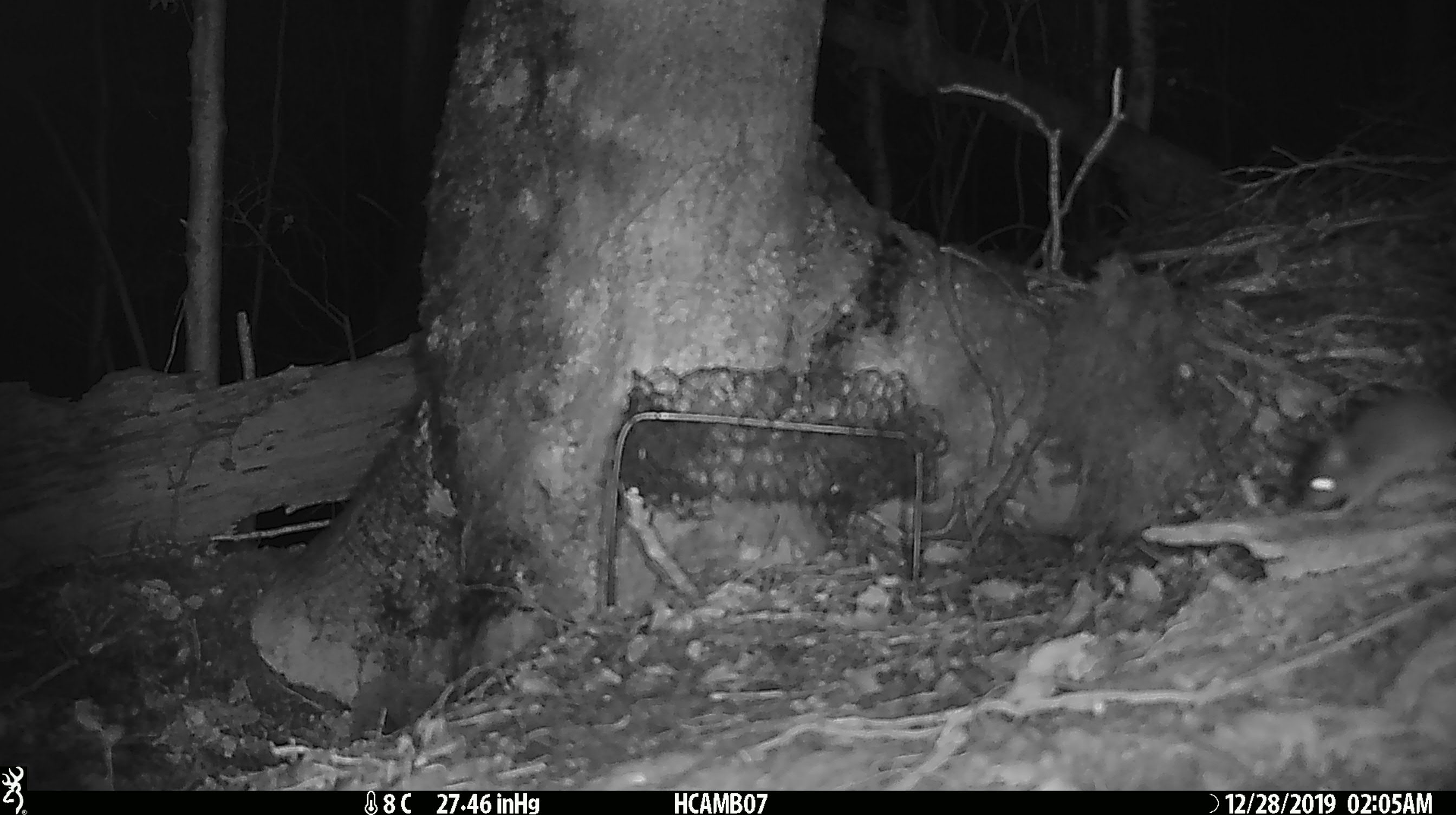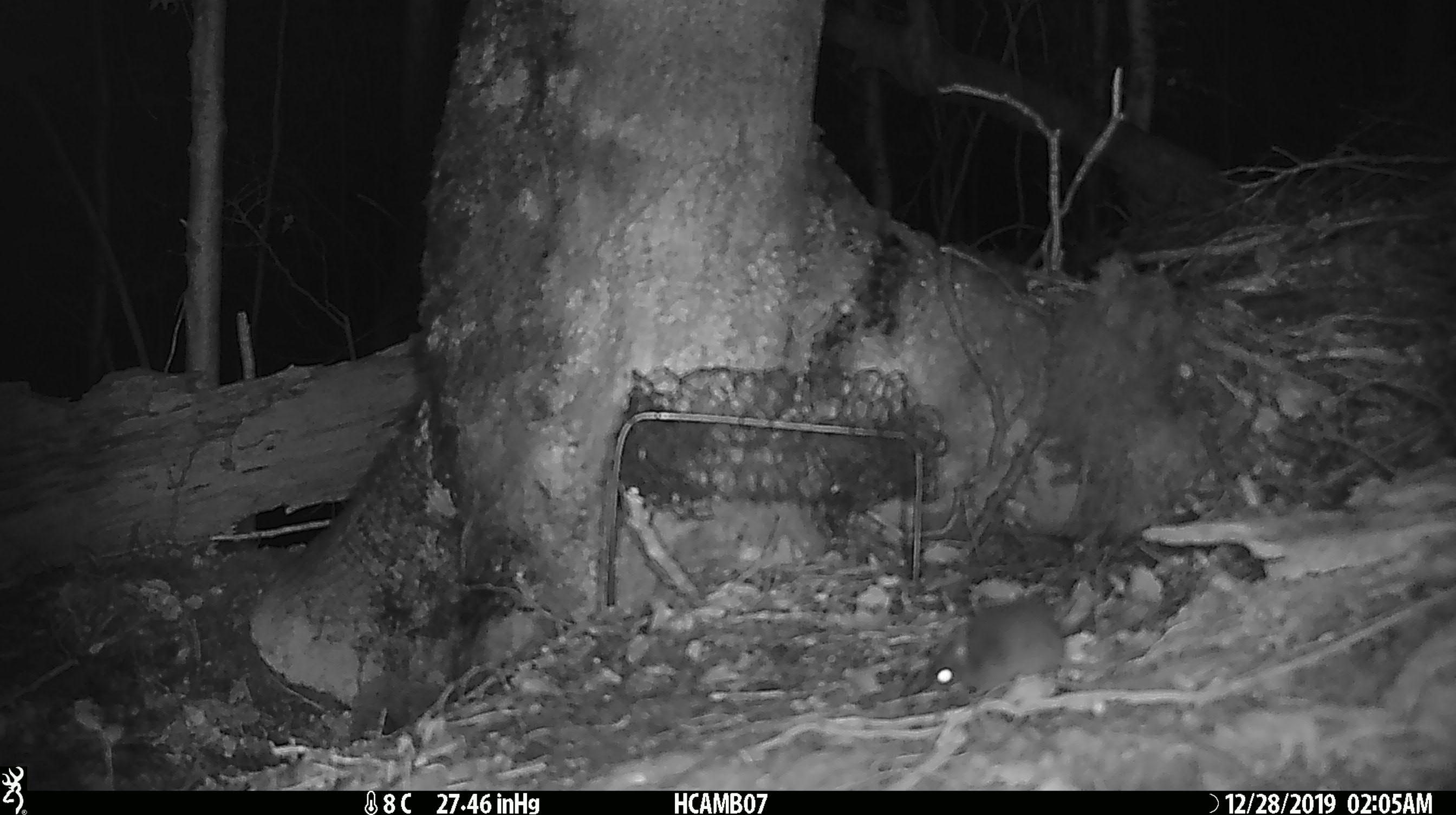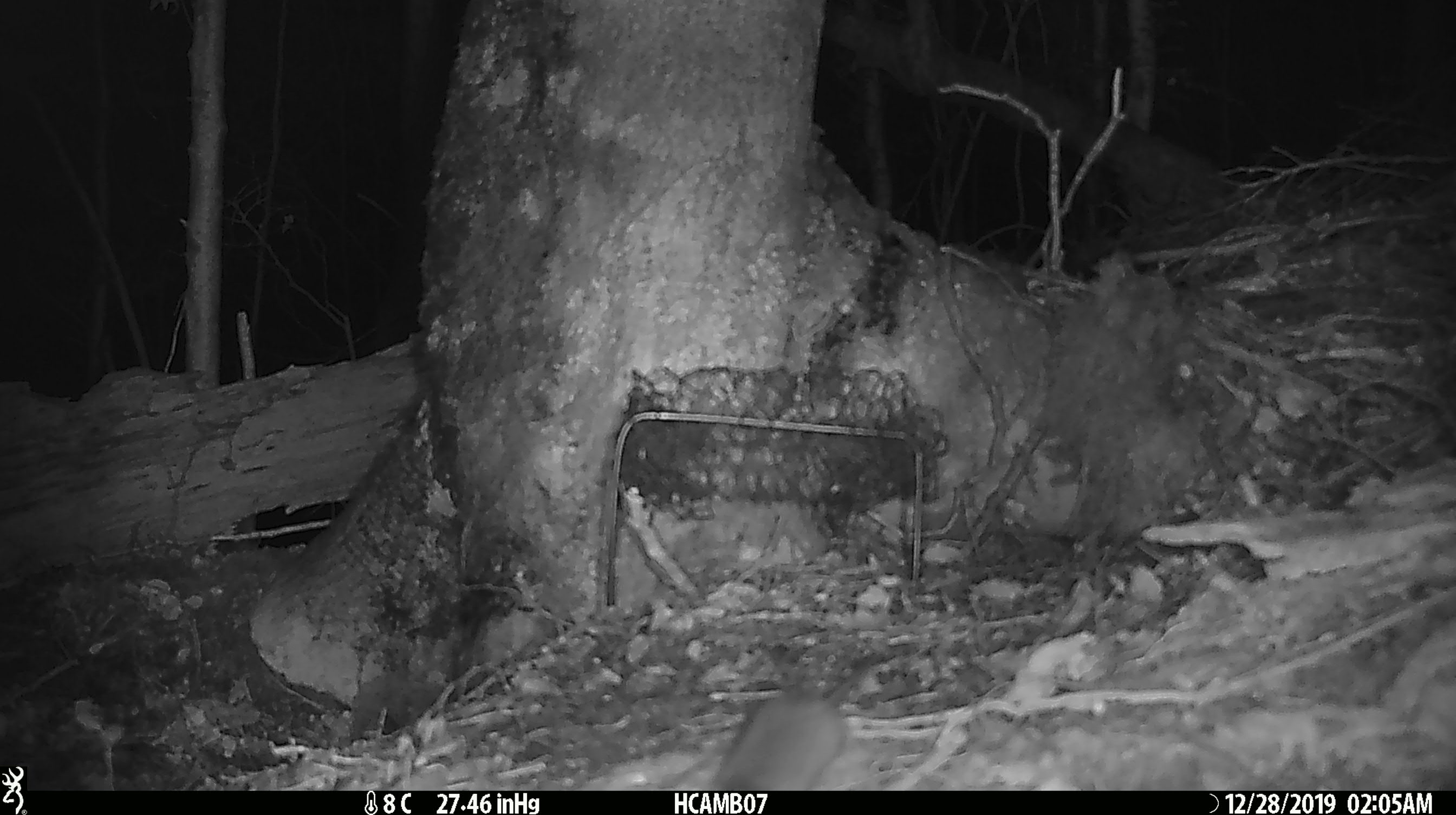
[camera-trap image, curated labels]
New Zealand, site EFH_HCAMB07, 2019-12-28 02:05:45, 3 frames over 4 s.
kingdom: Animalia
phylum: Chordata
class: Mammalia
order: Rodentia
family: Muridae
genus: Mus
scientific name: Mus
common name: mouse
Mouse (Mus).